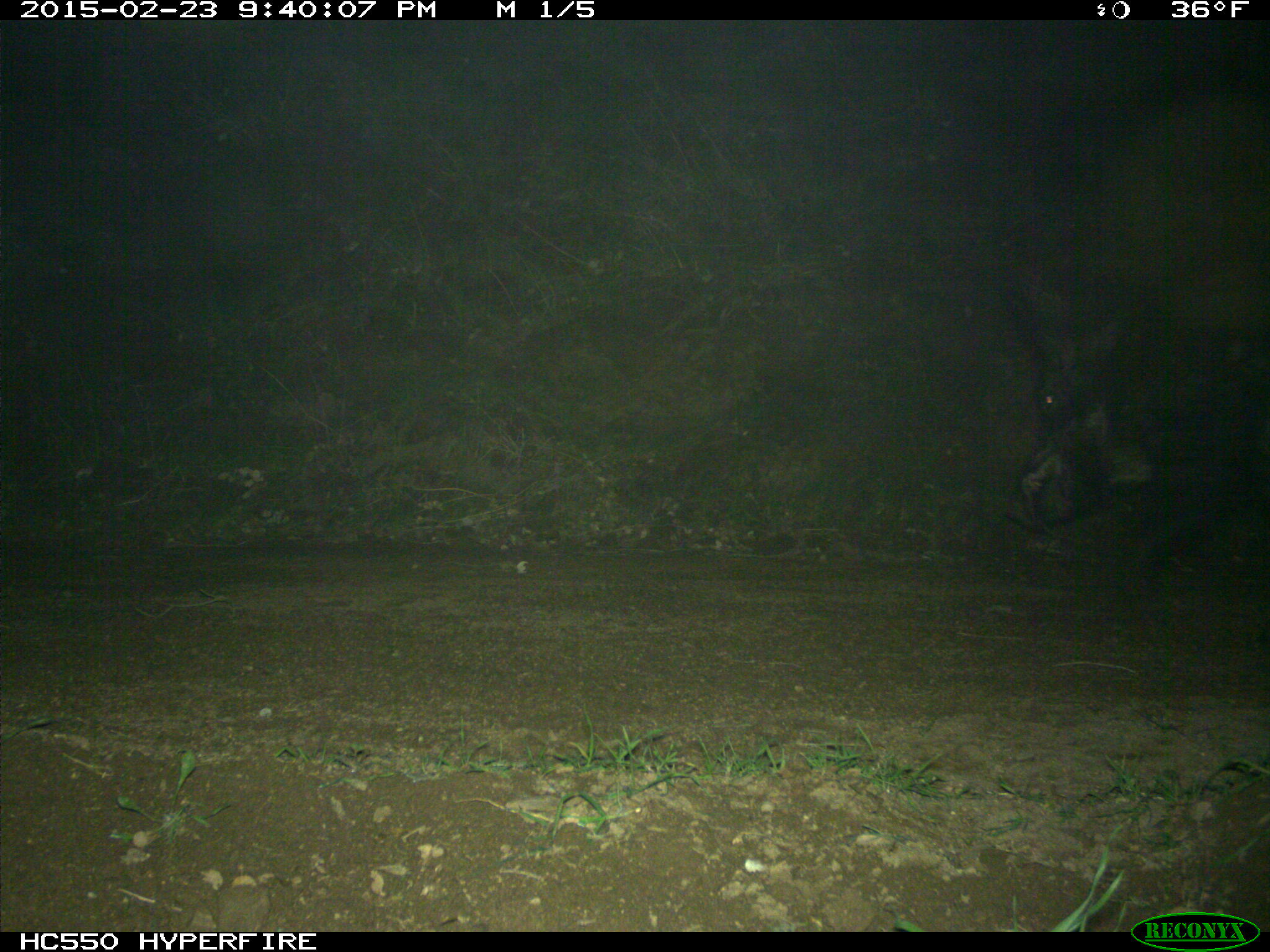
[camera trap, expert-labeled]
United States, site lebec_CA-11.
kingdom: Animalia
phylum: Chordata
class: Mammalia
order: Artiodactyla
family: Suidae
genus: Sus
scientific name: Sus scrofa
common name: wild boar